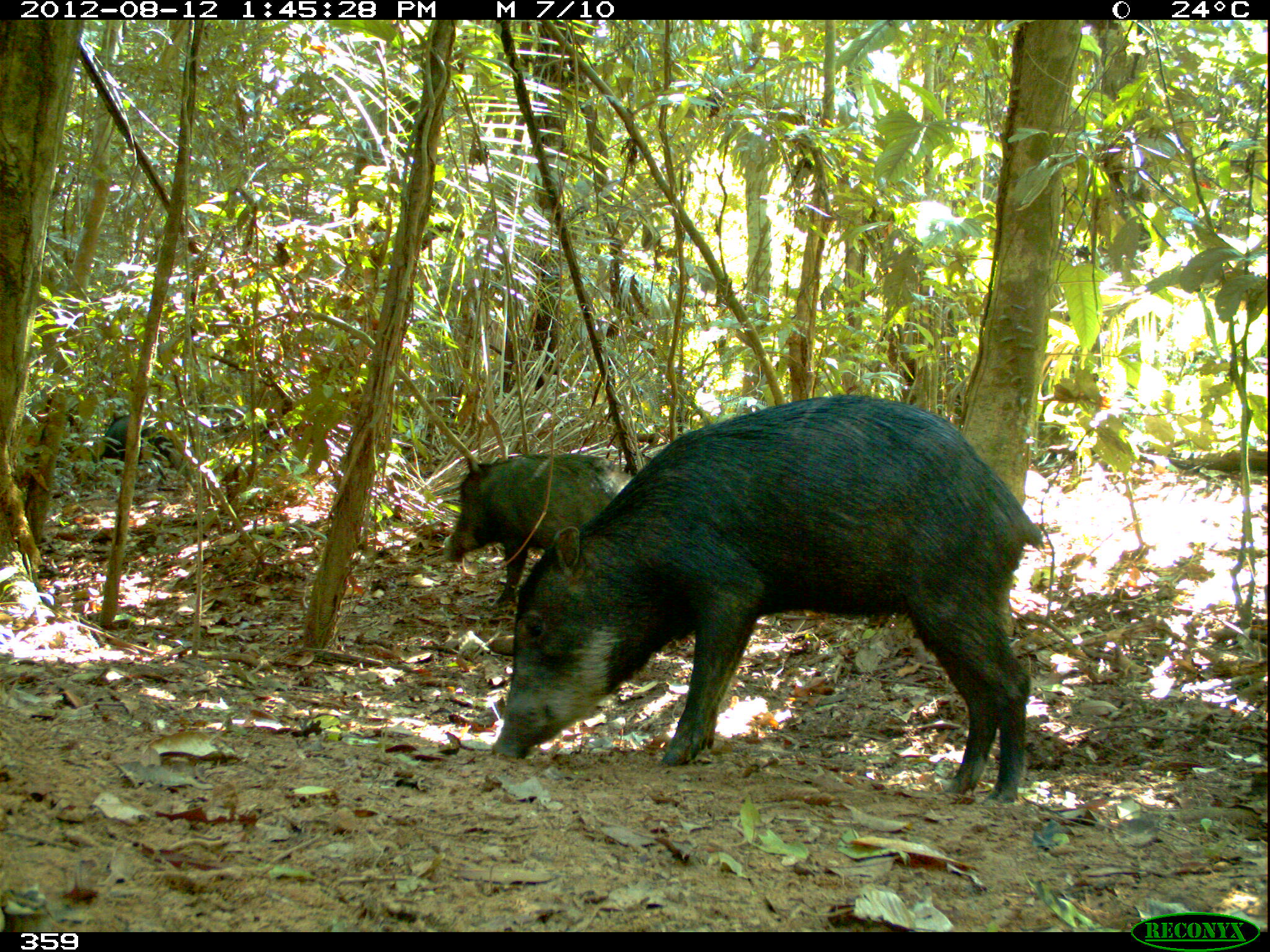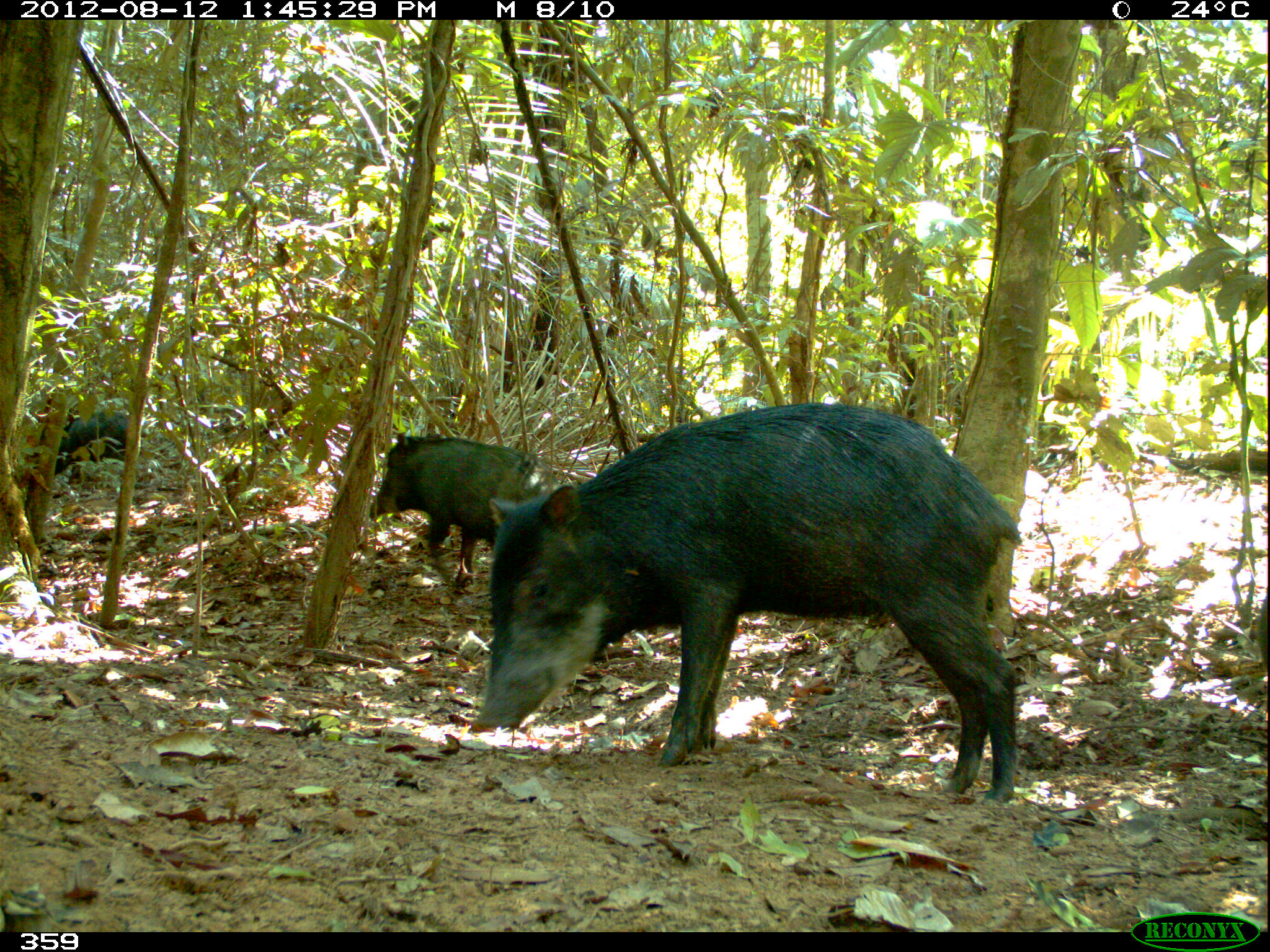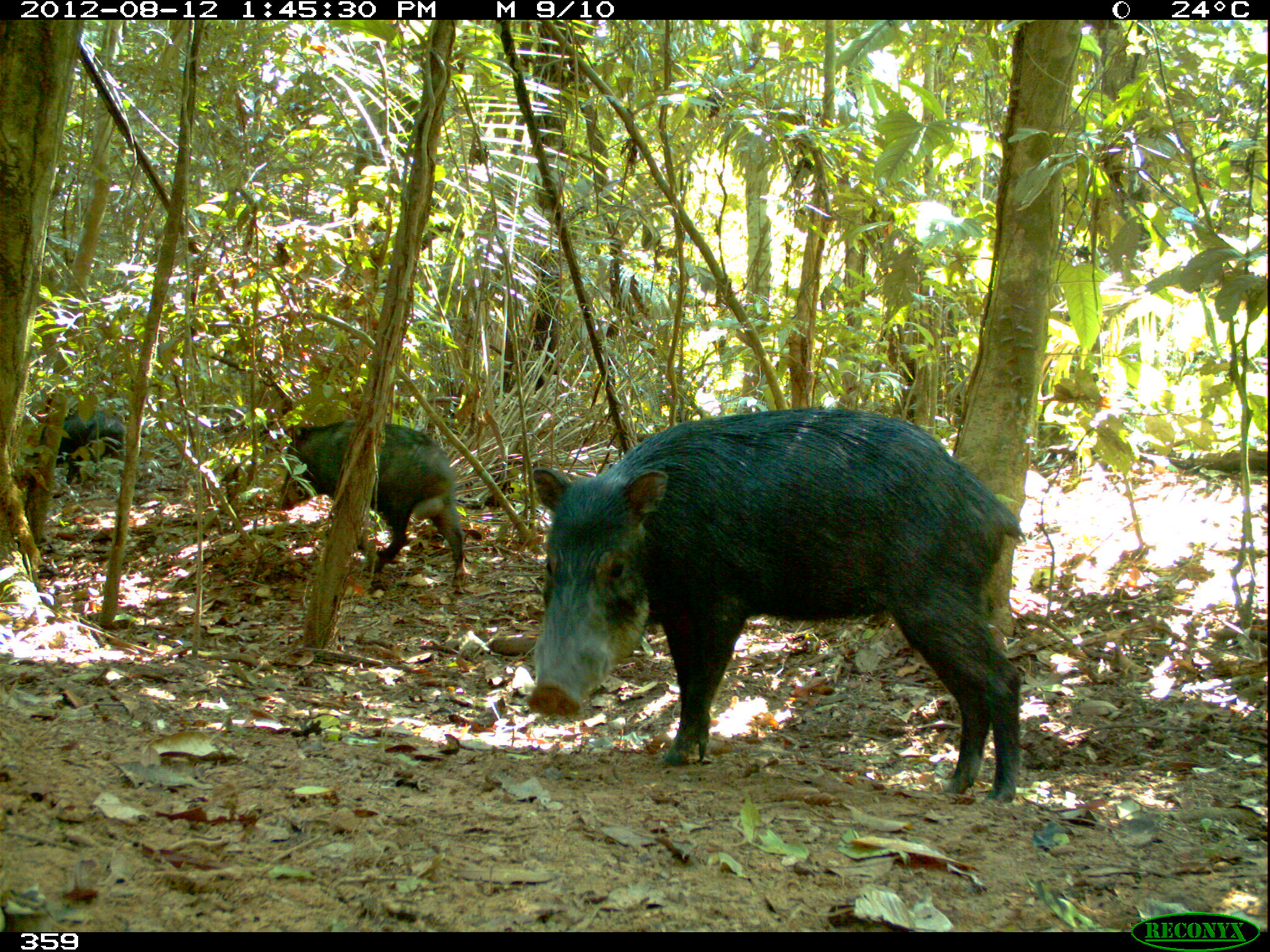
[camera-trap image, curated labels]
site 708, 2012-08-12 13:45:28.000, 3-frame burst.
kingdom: Animalia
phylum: Chordata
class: Mammalia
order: Artiodactyla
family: Tayassuidae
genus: Tayassu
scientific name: Tayassu pecari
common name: white-lipped peccary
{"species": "Tayassu pecari (white-lipped peccary)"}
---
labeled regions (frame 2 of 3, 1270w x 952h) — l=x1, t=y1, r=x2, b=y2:
tayassu pecari: l=470, t=401, r=1025, b=807; l=368, t=431, r=561, b=590; l=39, t=411, r=130, b=474; l=1258, t=596, r=1268, b=671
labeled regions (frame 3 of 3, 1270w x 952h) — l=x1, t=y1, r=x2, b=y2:
tayassu pecari: l=522, t=406, r=1027, b=805; l=272, t=418, r=468, b=595; l=31, t=409, r=126, b=486